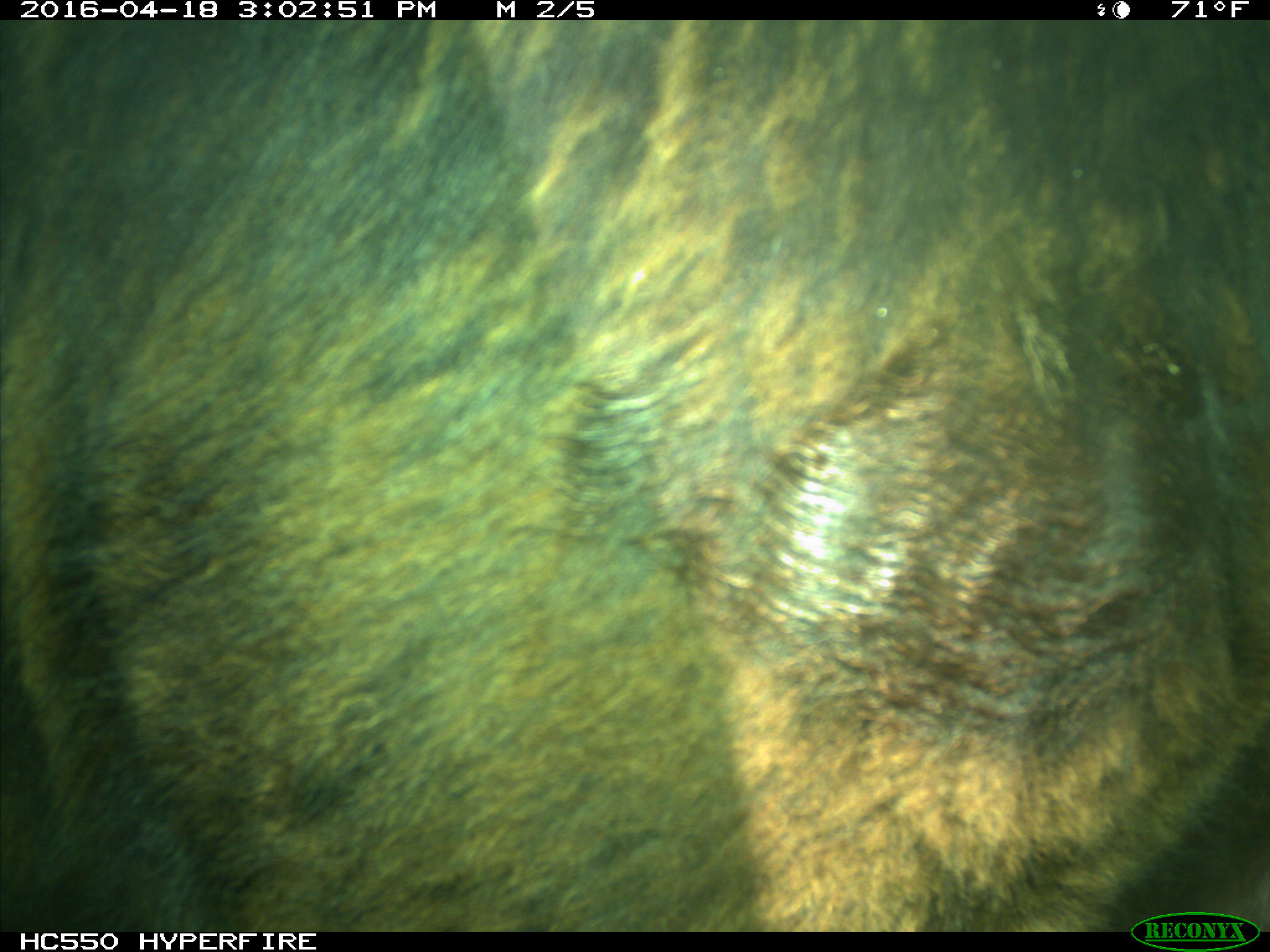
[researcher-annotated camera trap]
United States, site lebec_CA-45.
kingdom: Animalia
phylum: Chordata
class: Mammalia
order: Artiodactyla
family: Bovidae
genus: Bos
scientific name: Bos taurus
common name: domestic cow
Bos taurus (domestic cow).